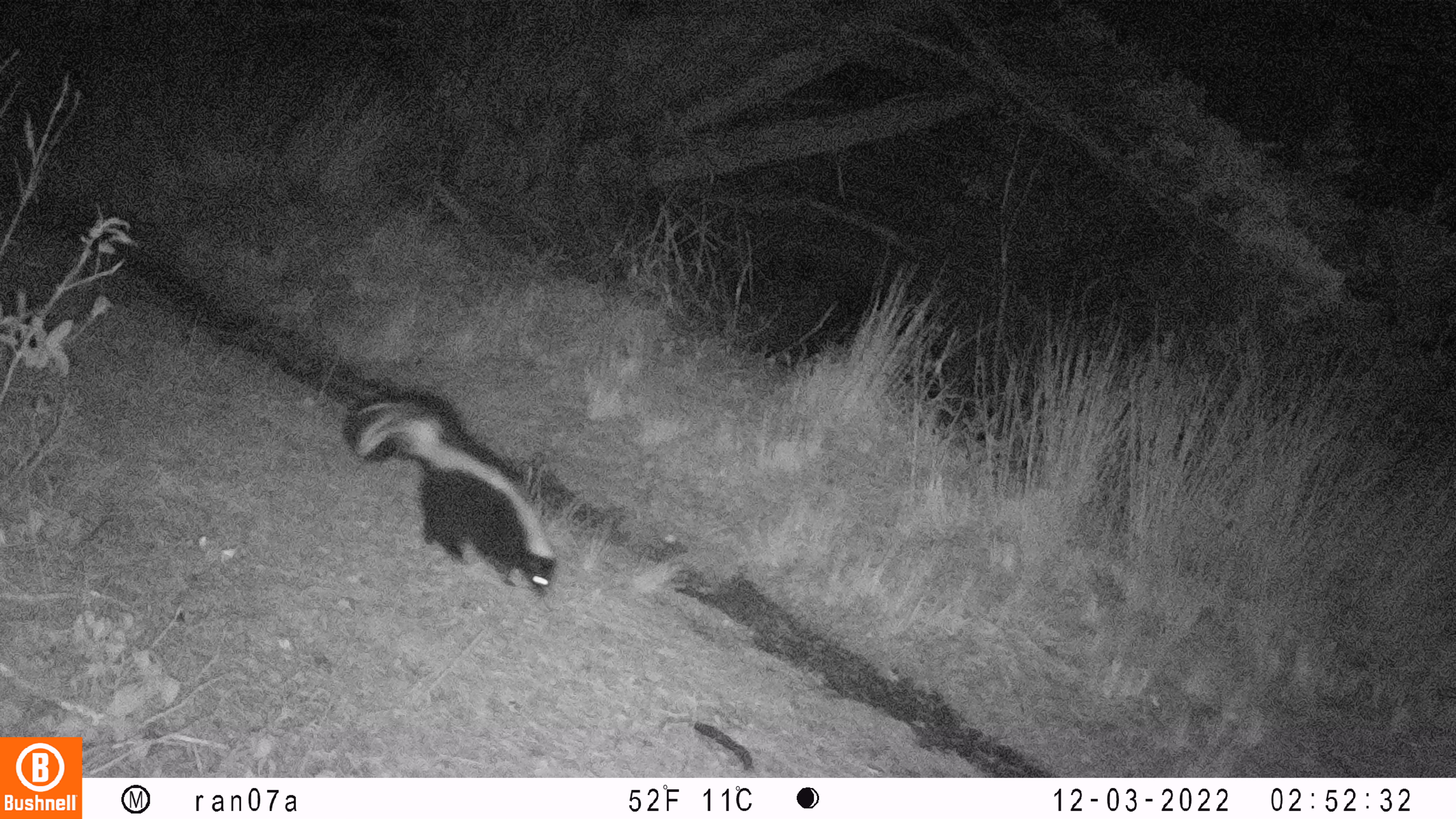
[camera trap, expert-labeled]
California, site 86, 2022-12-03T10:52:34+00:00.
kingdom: Animalia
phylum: Chordata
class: Mammalia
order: Carnivora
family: Mephitidae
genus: Mephitis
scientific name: Mephitis mephitis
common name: striped skunk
Striped skunk (Mephitis mephitis).